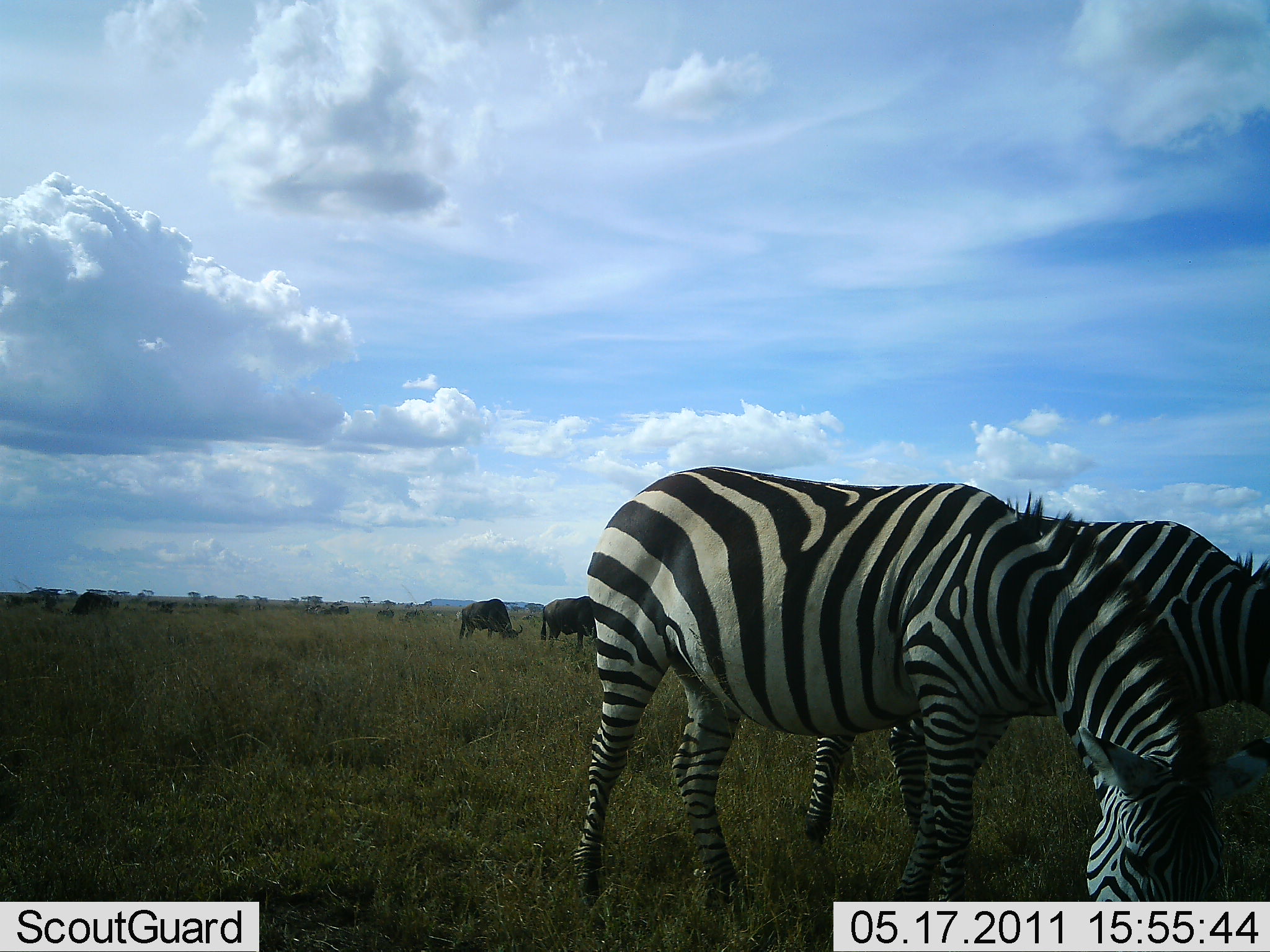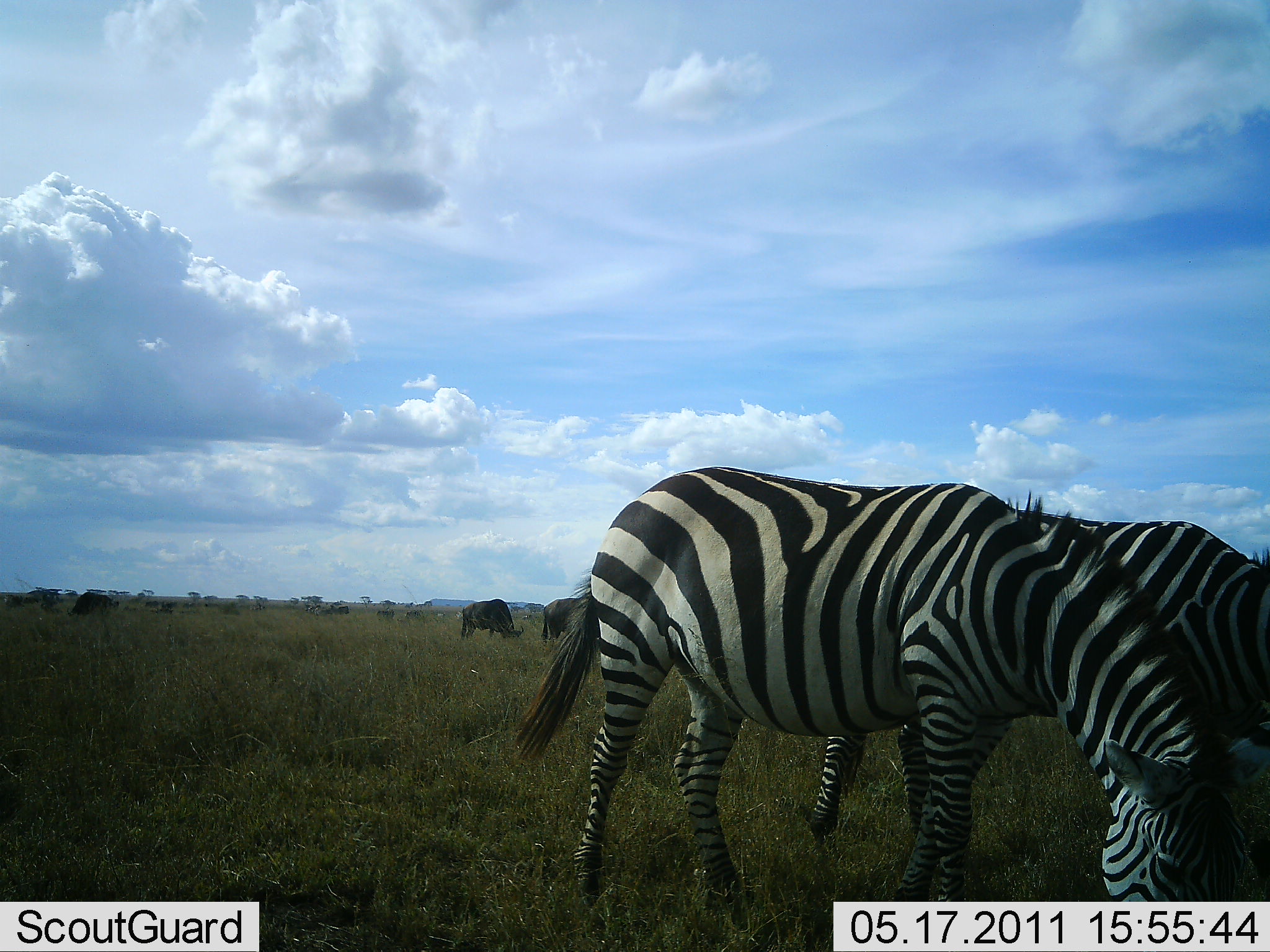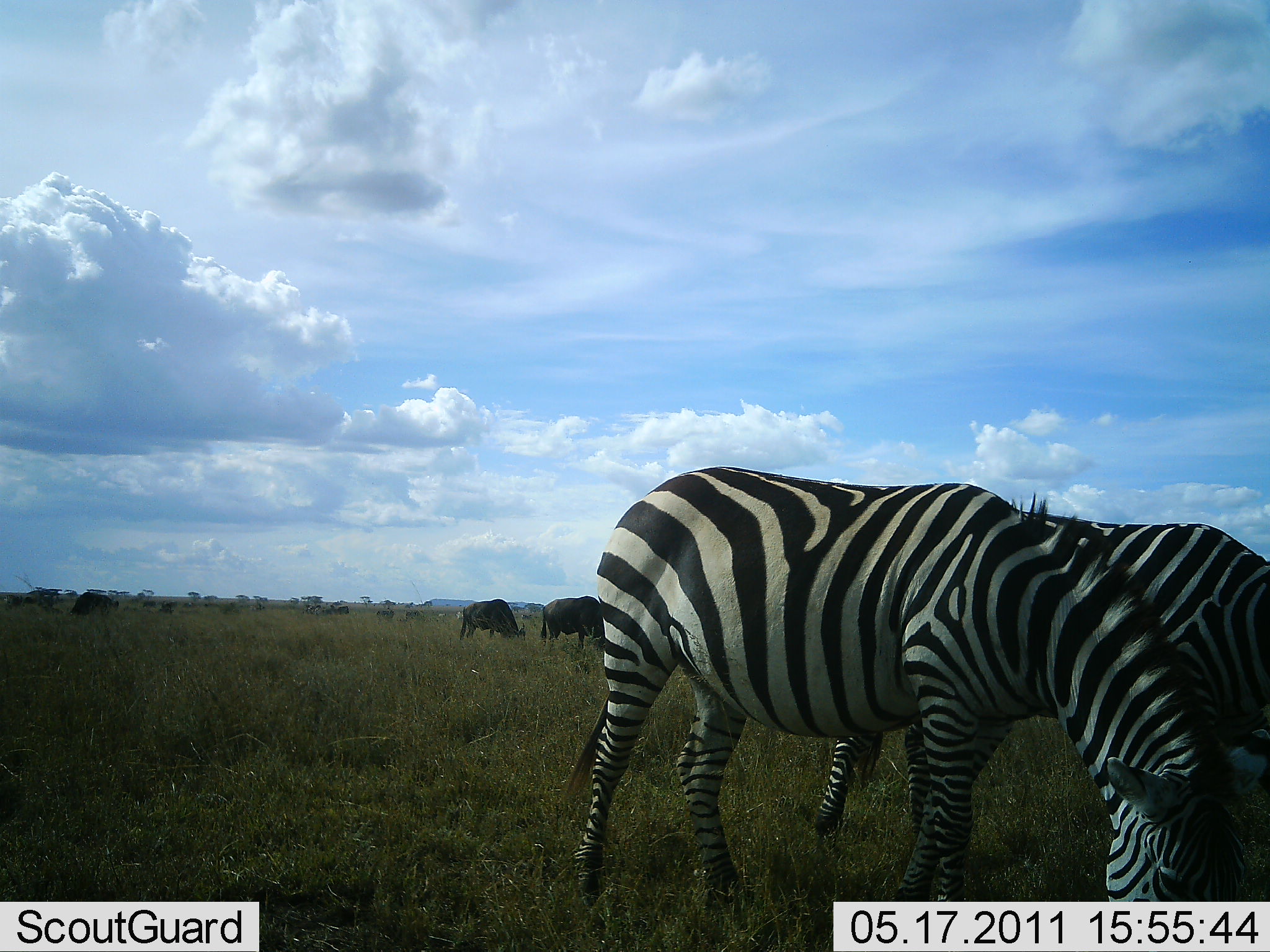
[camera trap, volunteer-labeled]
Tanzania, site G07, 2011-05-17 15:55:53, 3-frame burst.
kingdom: Animalia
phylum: Chordata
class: Mammalia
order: Artiodactyla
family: Bovidae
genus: Connochaetes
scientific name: Connochaetes taurinus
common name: blue wildebeest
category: wildebeest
Wildebeest (blue wildebeest) (Connochaetes taurinus), count 4. Behavior (volunteer vote fractions): standing 0%, resting 20%, moving 20%, interacting 20%. Young present (vote fraction): 0%. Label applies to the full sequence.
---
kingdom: Animalia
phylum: Chordata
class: Mammalia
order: Perissodactyla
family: Equidae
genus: Equus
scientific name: Equus quagga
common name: plains zebra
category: zebra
Zebra (plains zebra) (Equus quagga), count 2. Behavior (volunteer vote fractions): standing 0%, resting 0%, moving 0%, interacting 0%. Young present (vote fraction): 0%. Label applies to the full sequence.